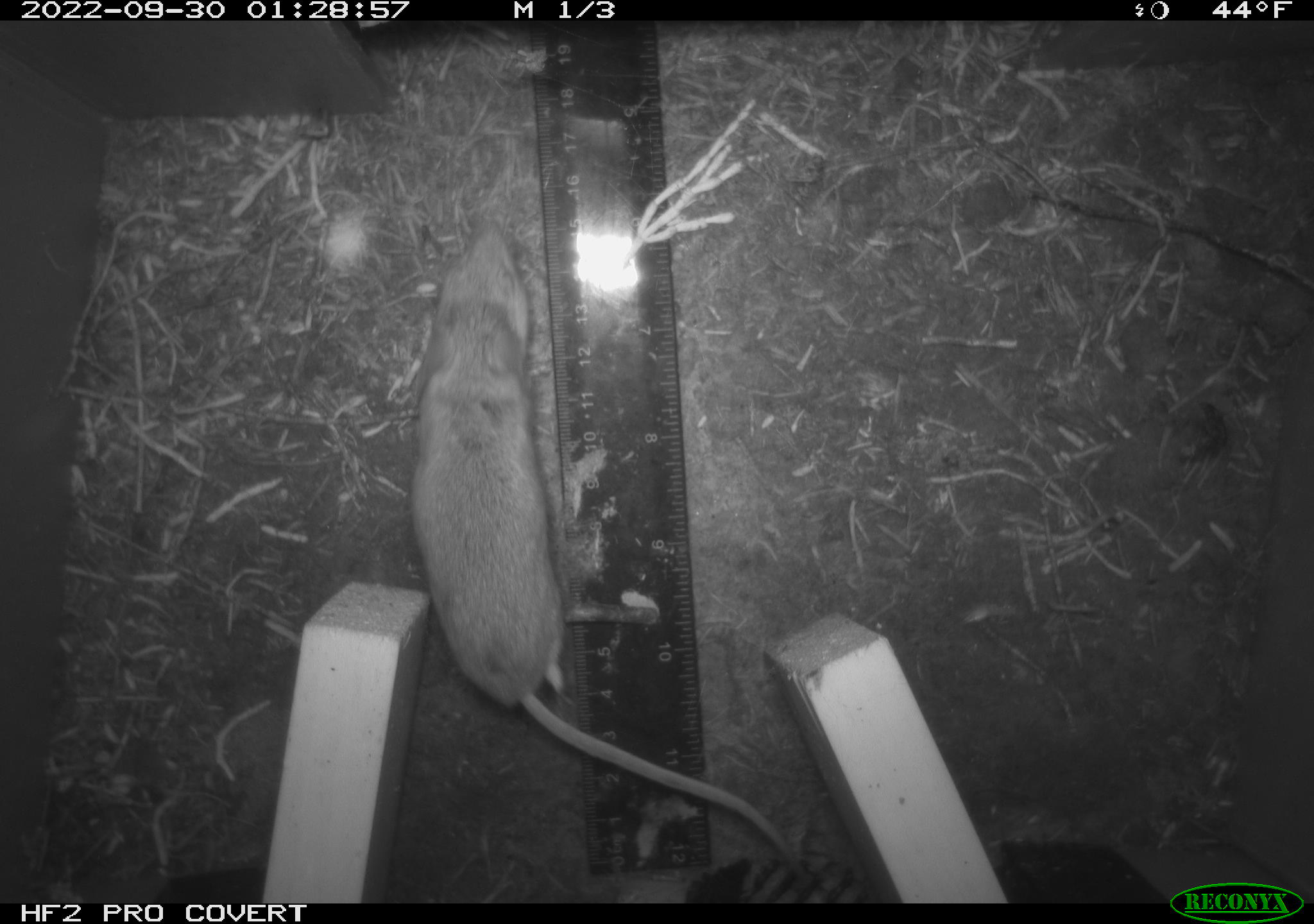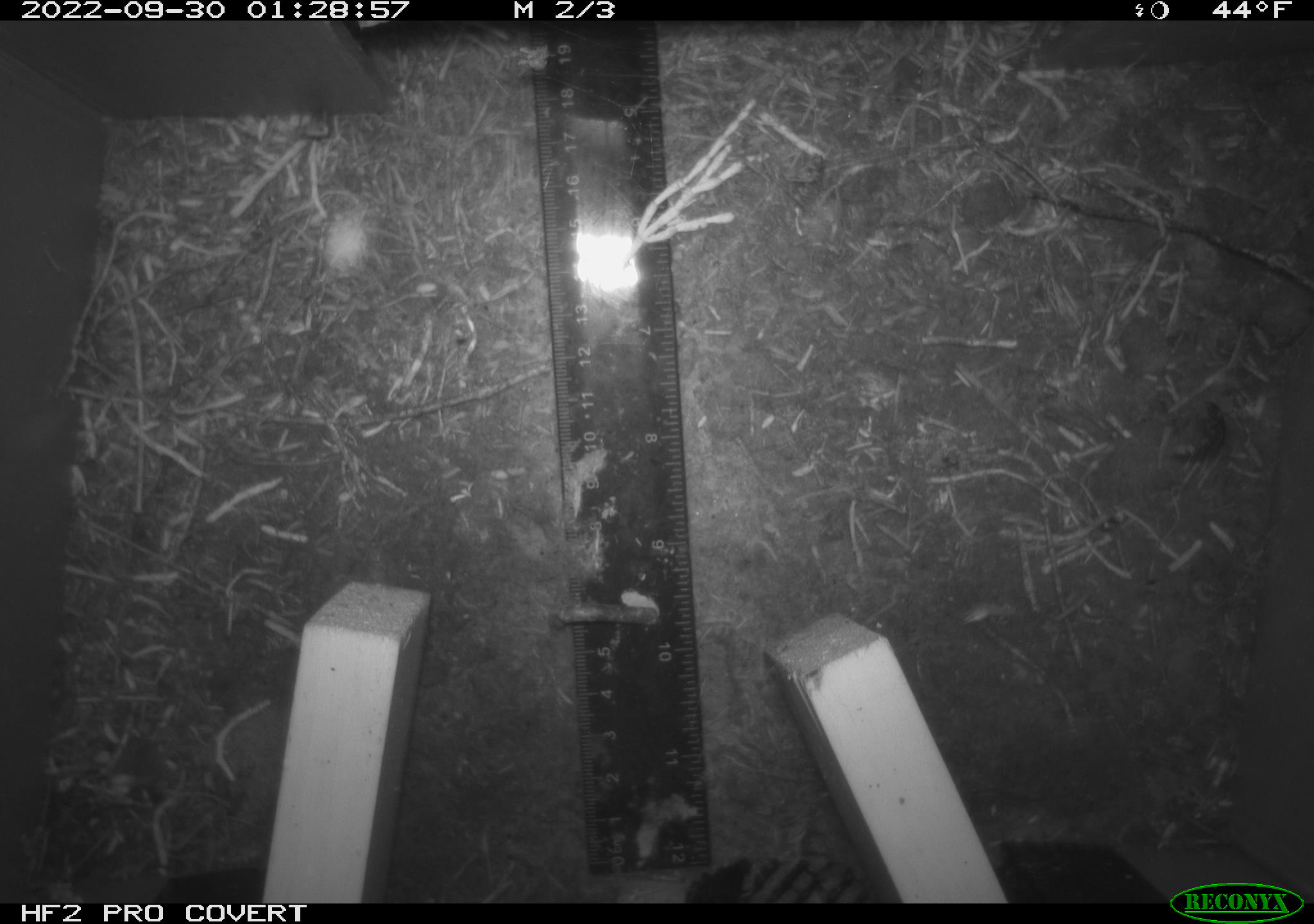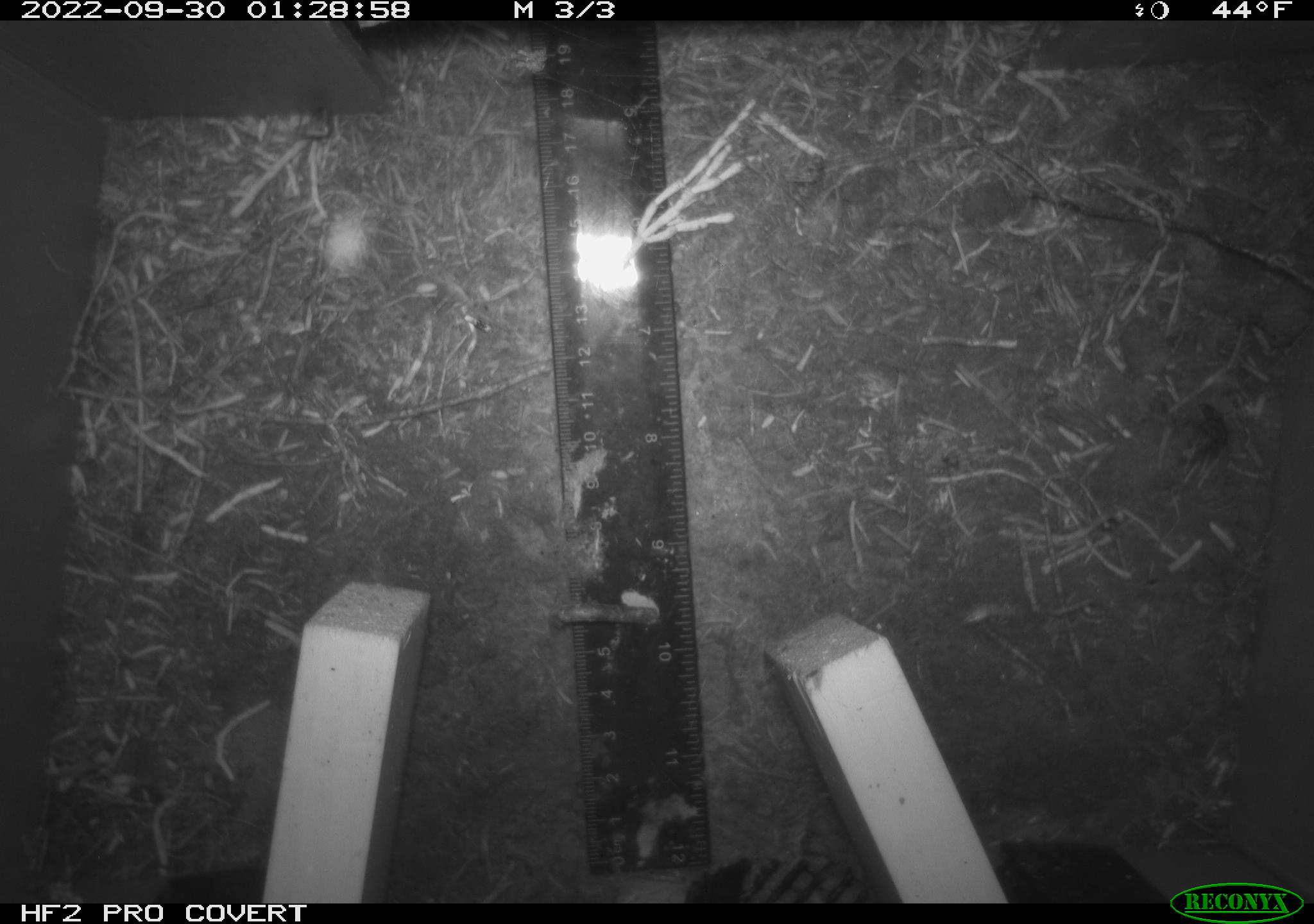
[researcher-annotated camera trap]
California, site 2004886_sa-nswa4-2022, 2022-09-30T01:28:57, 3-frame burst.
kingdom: Animalia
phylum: Chordata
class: Mammalia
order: Rodentia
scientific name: Rodentia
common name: rodent